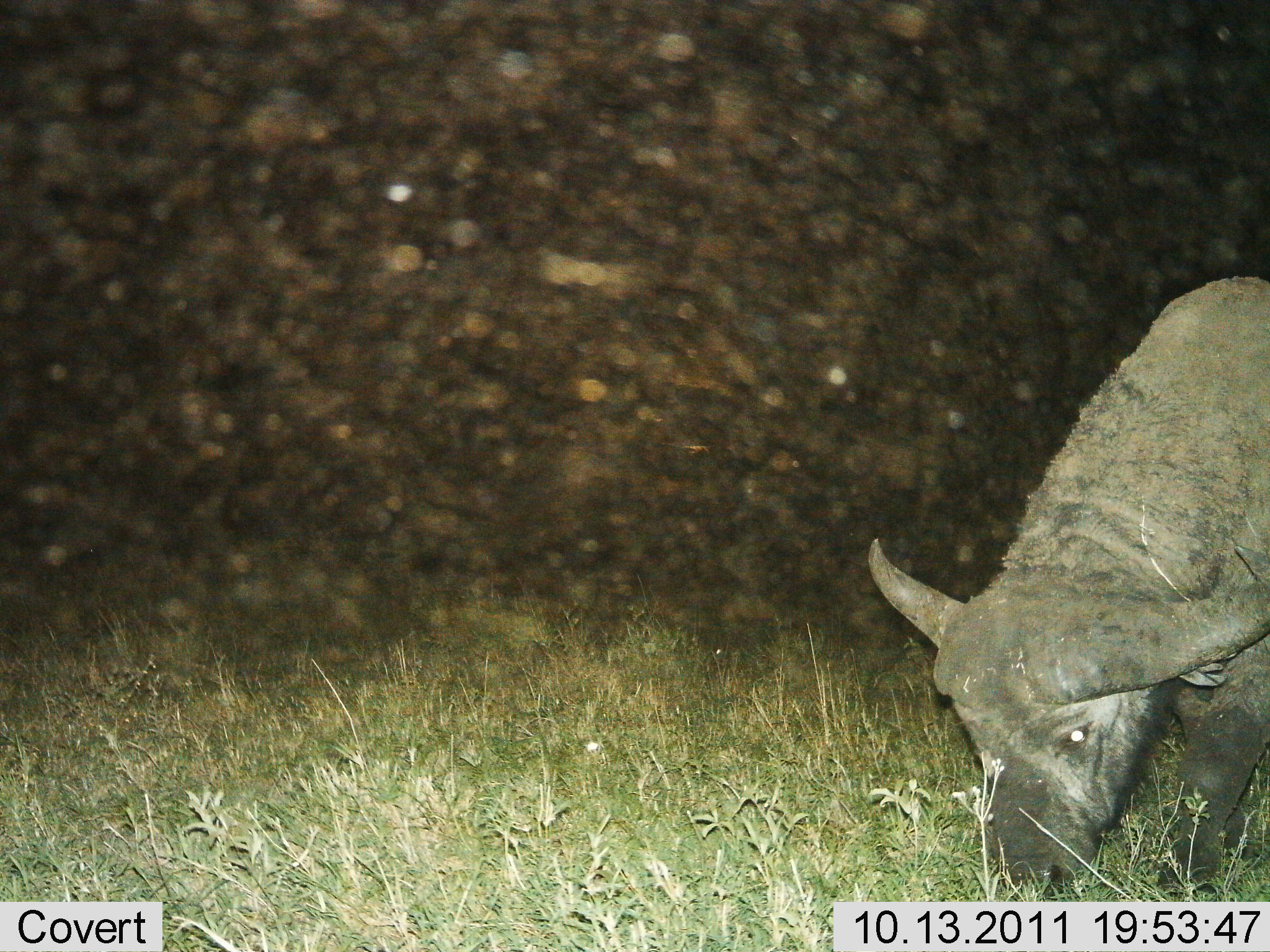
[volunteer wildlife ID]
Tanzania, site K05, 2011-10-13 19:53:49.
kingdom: Animalia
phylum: Chordata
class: Mammalia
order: Artiodactyla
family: Bovidae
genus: Syncerus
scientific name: Syncerus caffer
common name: cape buffalo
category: buffalo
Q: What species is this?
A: Buffalo (cape buffalo) (Syncerus caffer).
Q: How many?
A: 1.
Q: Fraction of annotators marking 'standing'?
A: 15%.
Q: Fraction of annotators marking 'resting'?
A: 0%.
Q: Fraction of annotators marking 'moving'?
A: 0%.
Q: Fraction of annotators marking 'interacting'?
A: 0%.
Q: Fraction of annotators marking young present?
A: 0%.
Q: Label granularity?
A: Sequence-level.